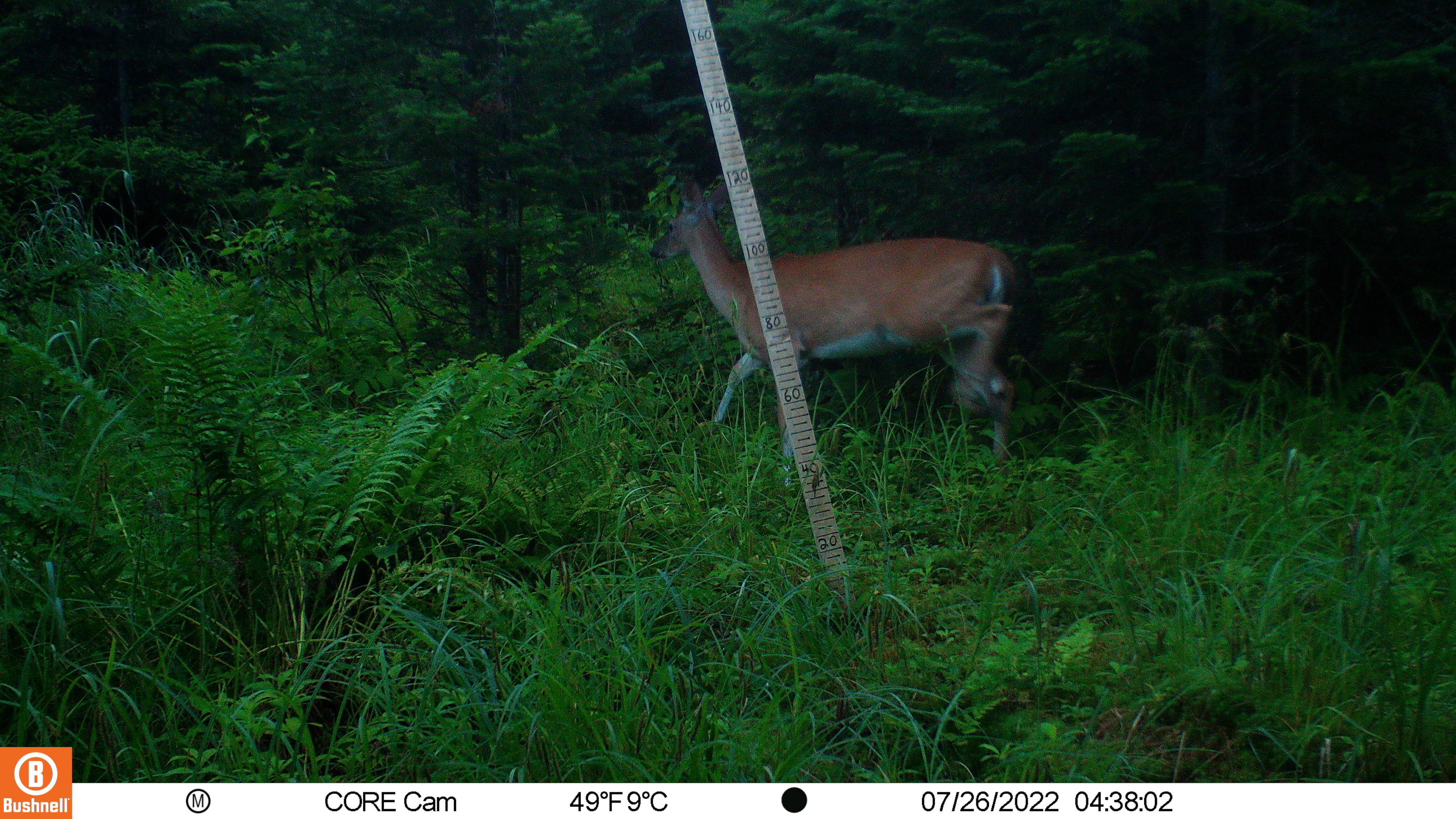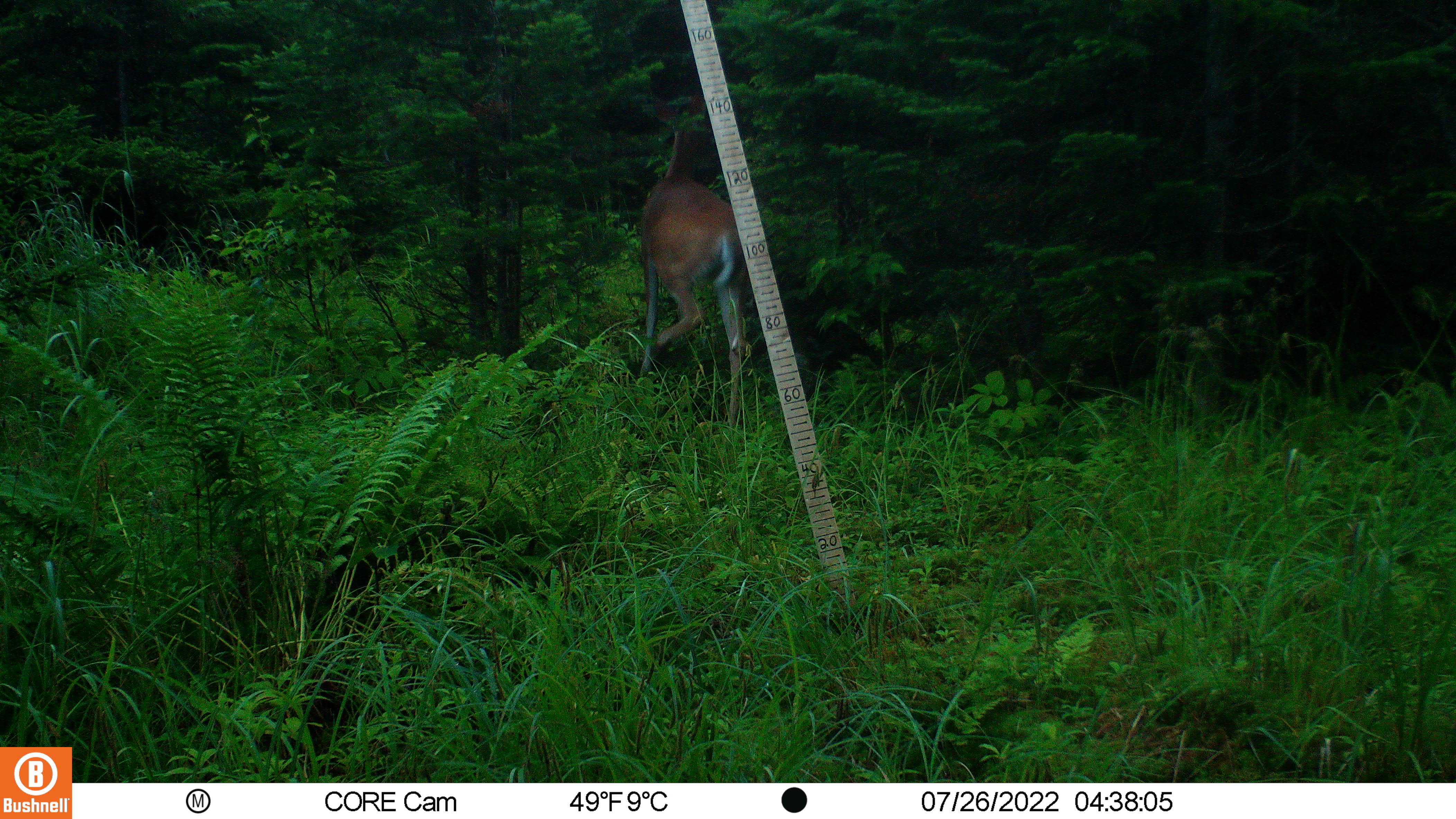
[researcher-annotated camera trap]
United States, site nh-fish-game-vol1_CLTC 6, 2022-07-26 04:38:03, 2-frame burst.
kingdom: Animalia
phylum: Chordata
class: Mammalia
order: Artiodactyla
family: Cervidae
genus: Odocoileus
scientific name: Odocoileus virginianus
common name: white-tailed deer